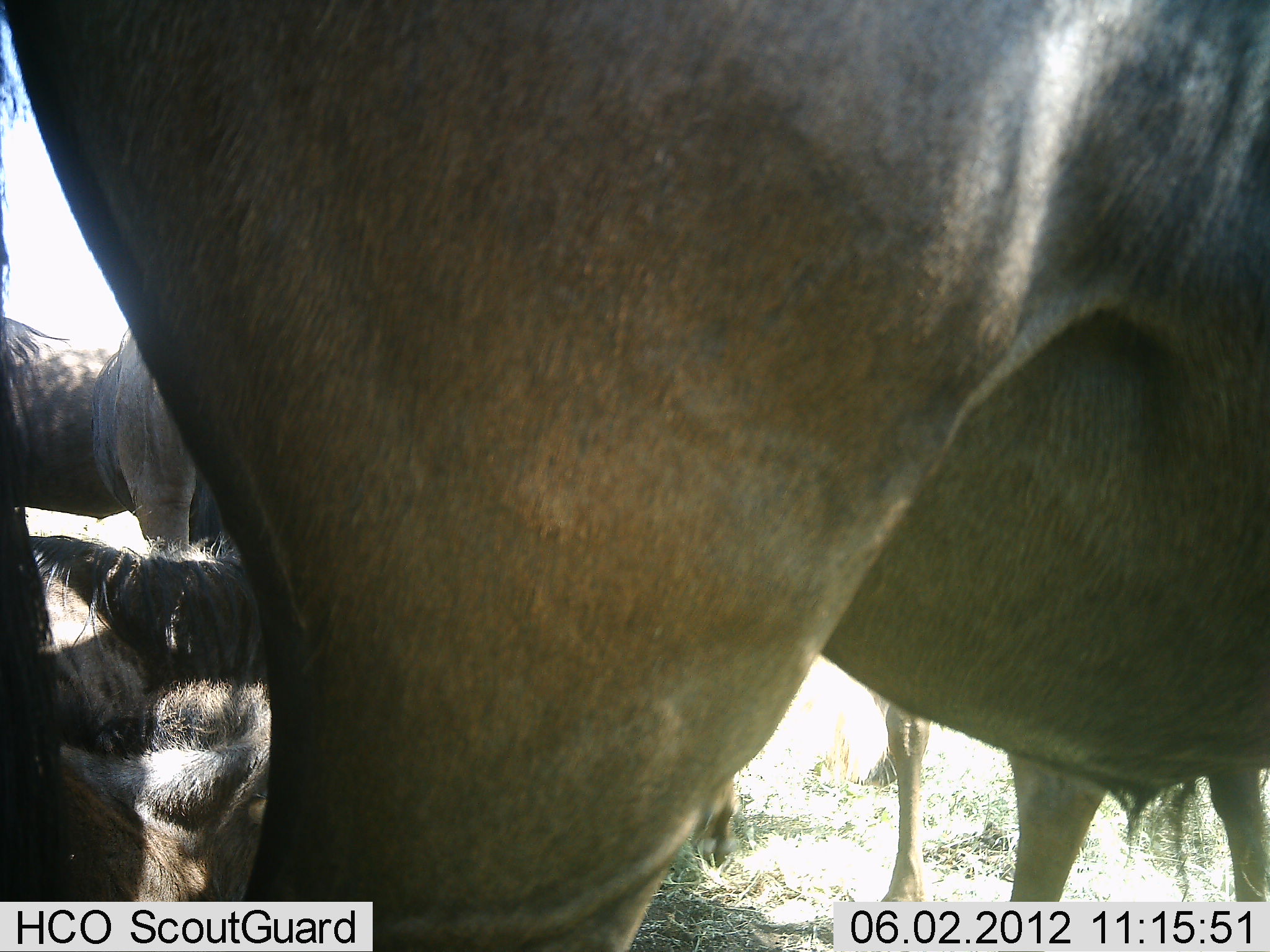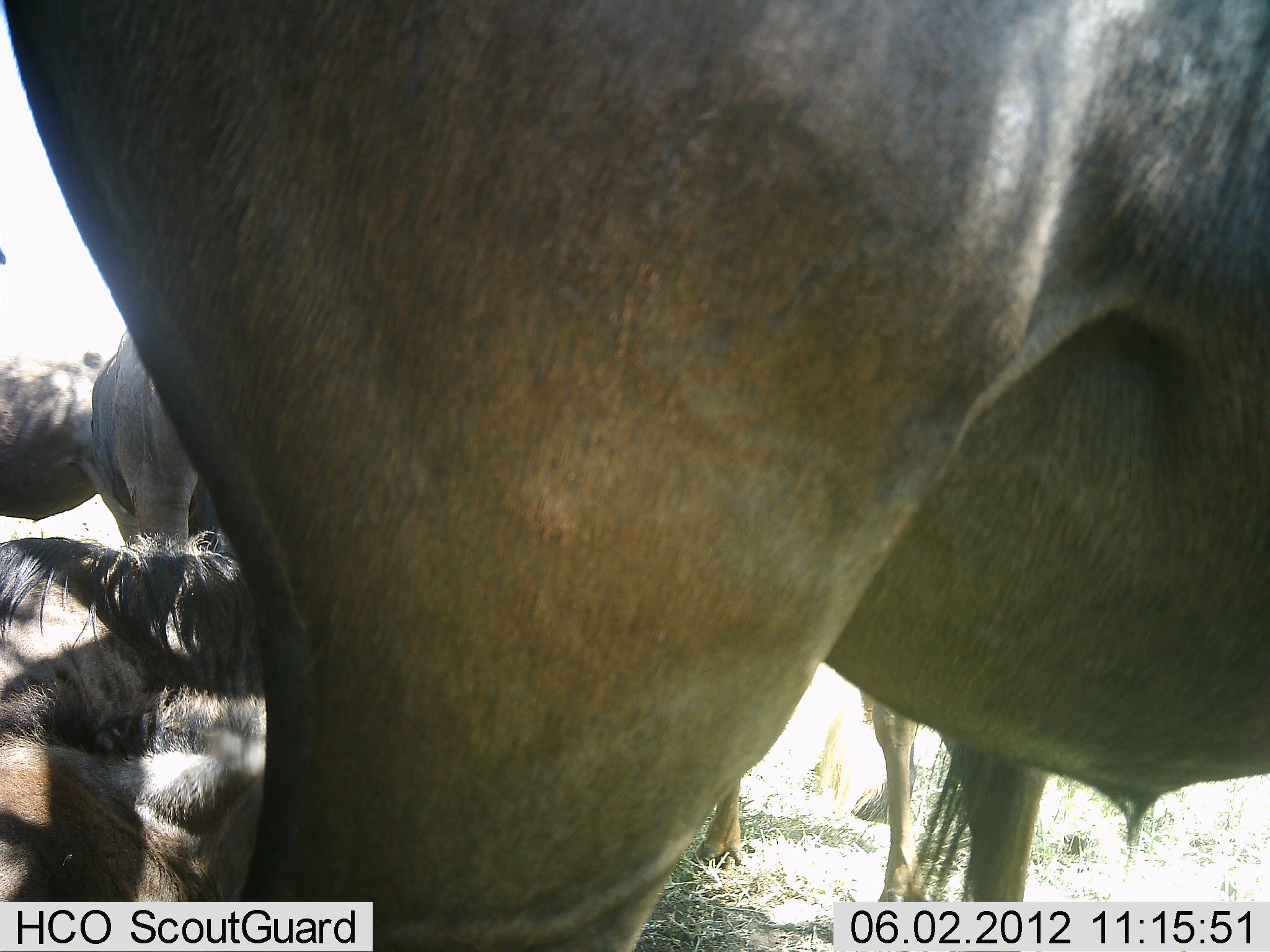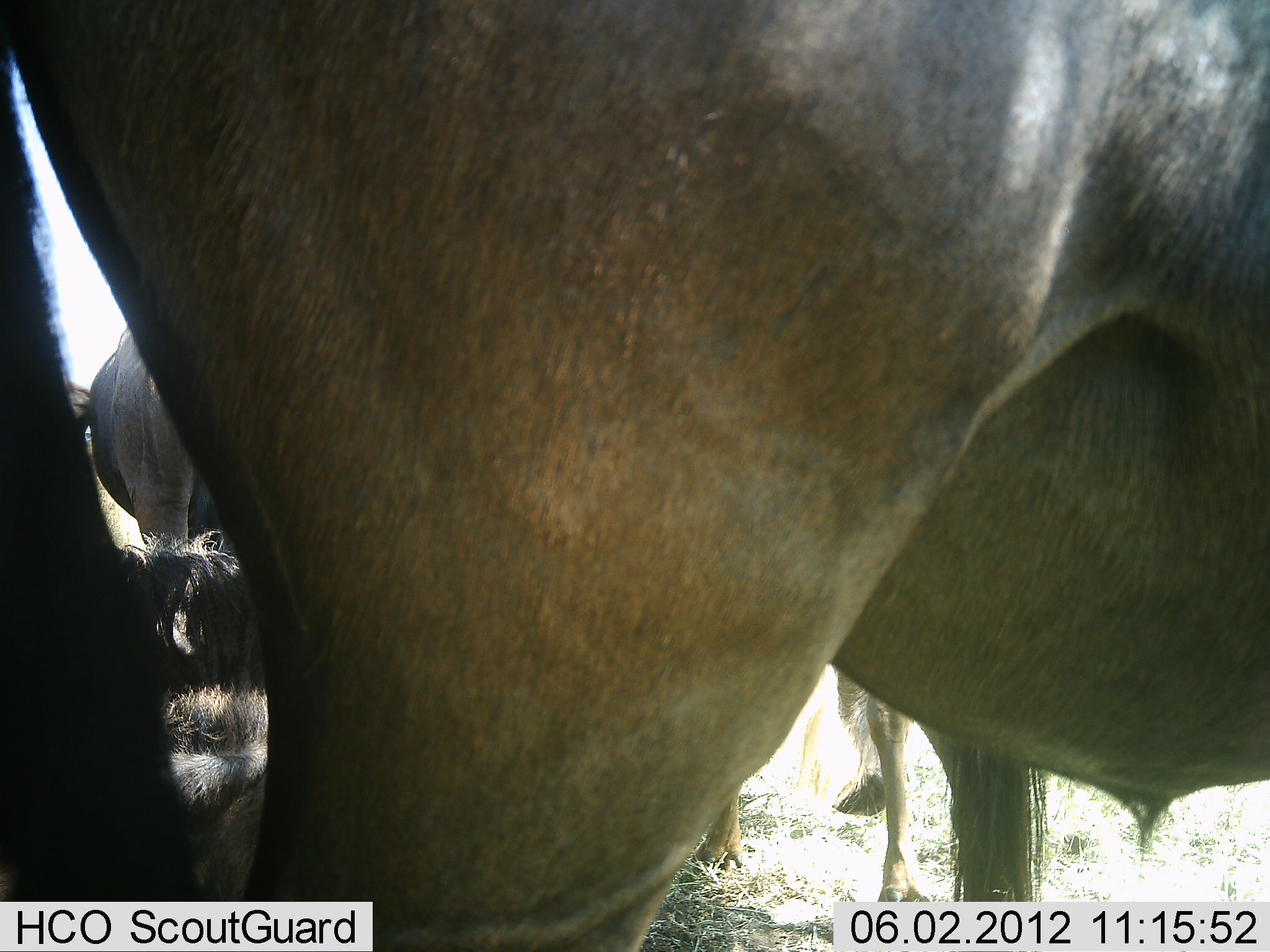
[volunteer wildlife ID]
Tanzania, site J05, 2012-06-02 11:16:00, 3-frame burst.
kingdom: Animalia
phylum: Chordata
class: Mammalia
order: Artiodactyla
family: Bovidae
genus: Connochaetes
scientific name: Connochaetes taurinus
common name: blue wildebeest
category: wildebeest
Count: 5.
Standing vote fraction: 80%.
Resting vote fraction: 90%.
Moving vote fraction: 0%.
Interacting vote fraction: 10%.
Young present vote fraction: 0%.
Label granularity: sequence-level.